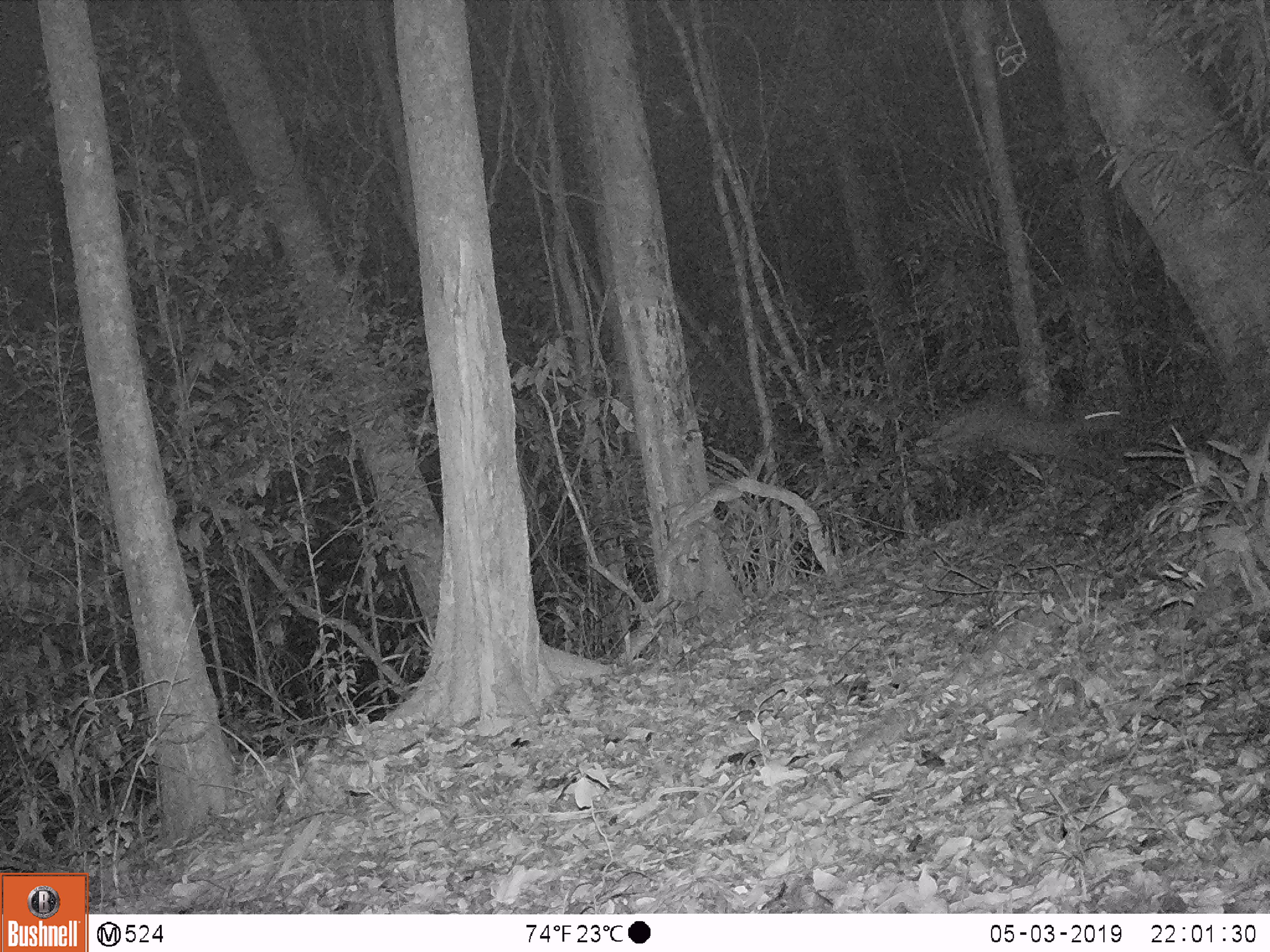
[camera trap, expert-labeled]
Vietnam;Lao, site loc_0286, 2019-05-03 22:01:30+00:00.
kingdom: Animalia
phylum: Chordata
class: Mammalia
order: Artiodactyla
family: Cervidae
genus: Muntiacus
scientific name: Muntiacus rooseveltorum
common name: roosevelt's muntjac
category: roosevelts muntjac group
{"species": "roosevelts muntjac group (roosevelt's muntjac) (Muntiacus rooseveltorum)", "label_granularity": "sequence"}